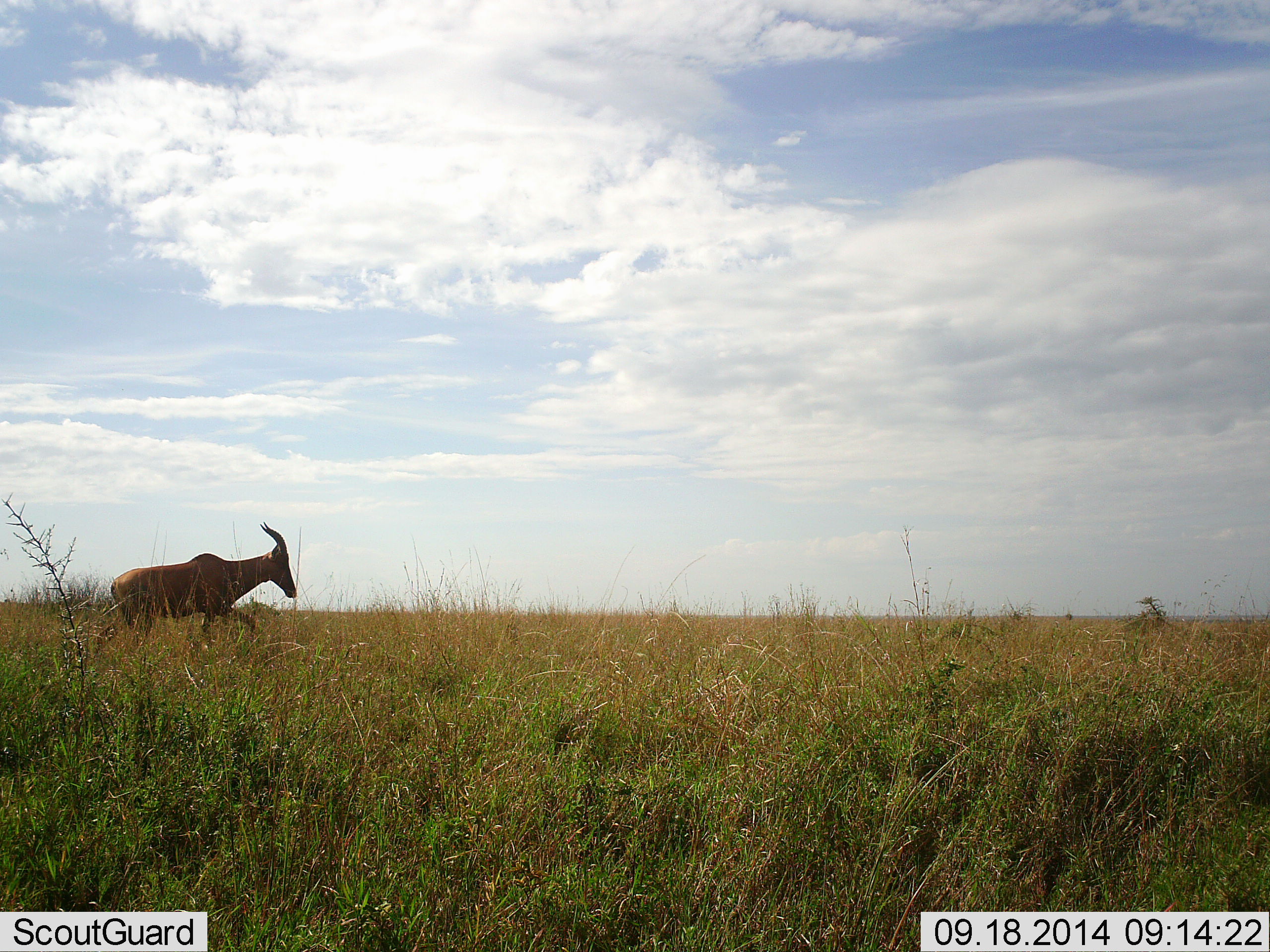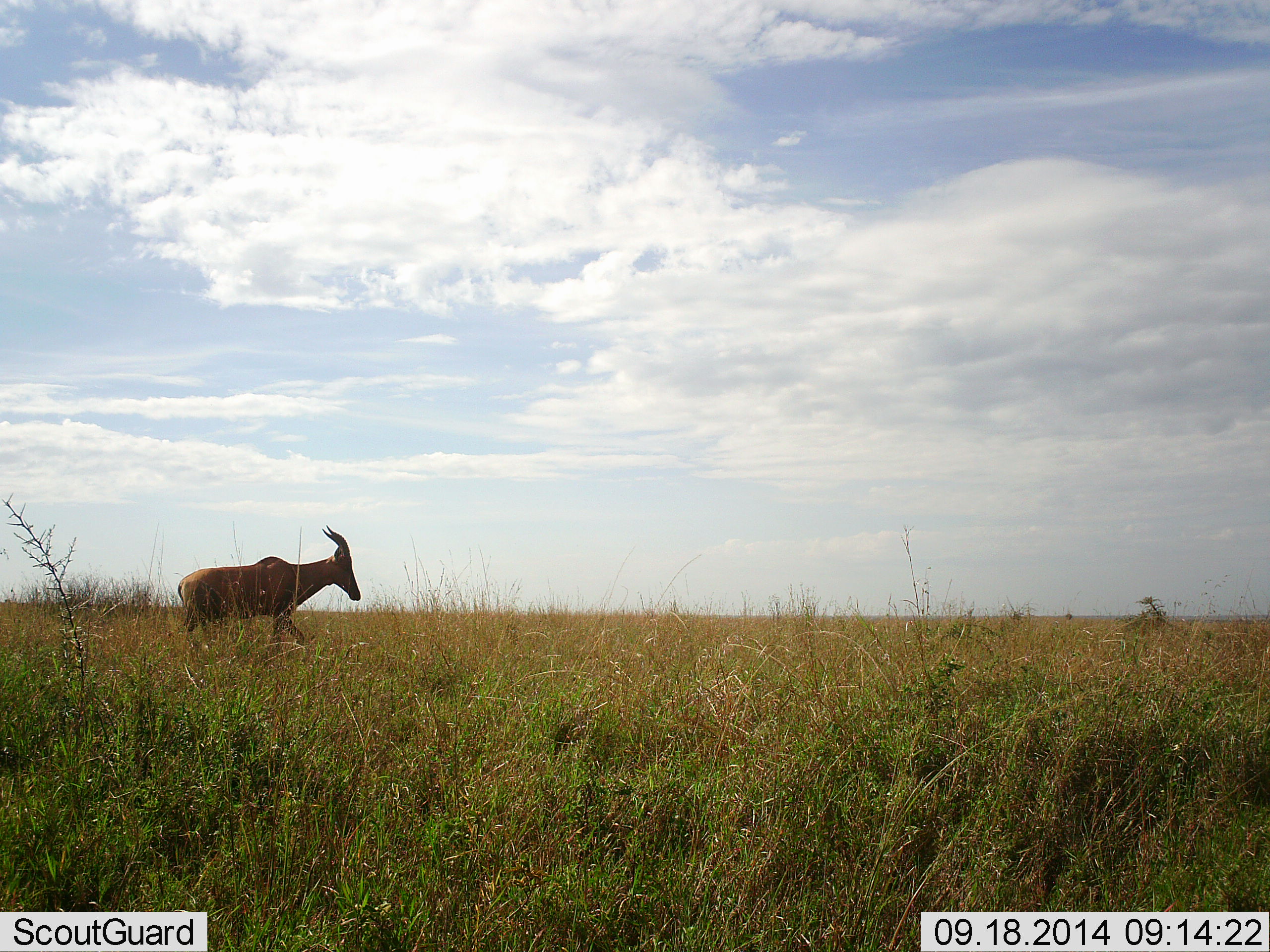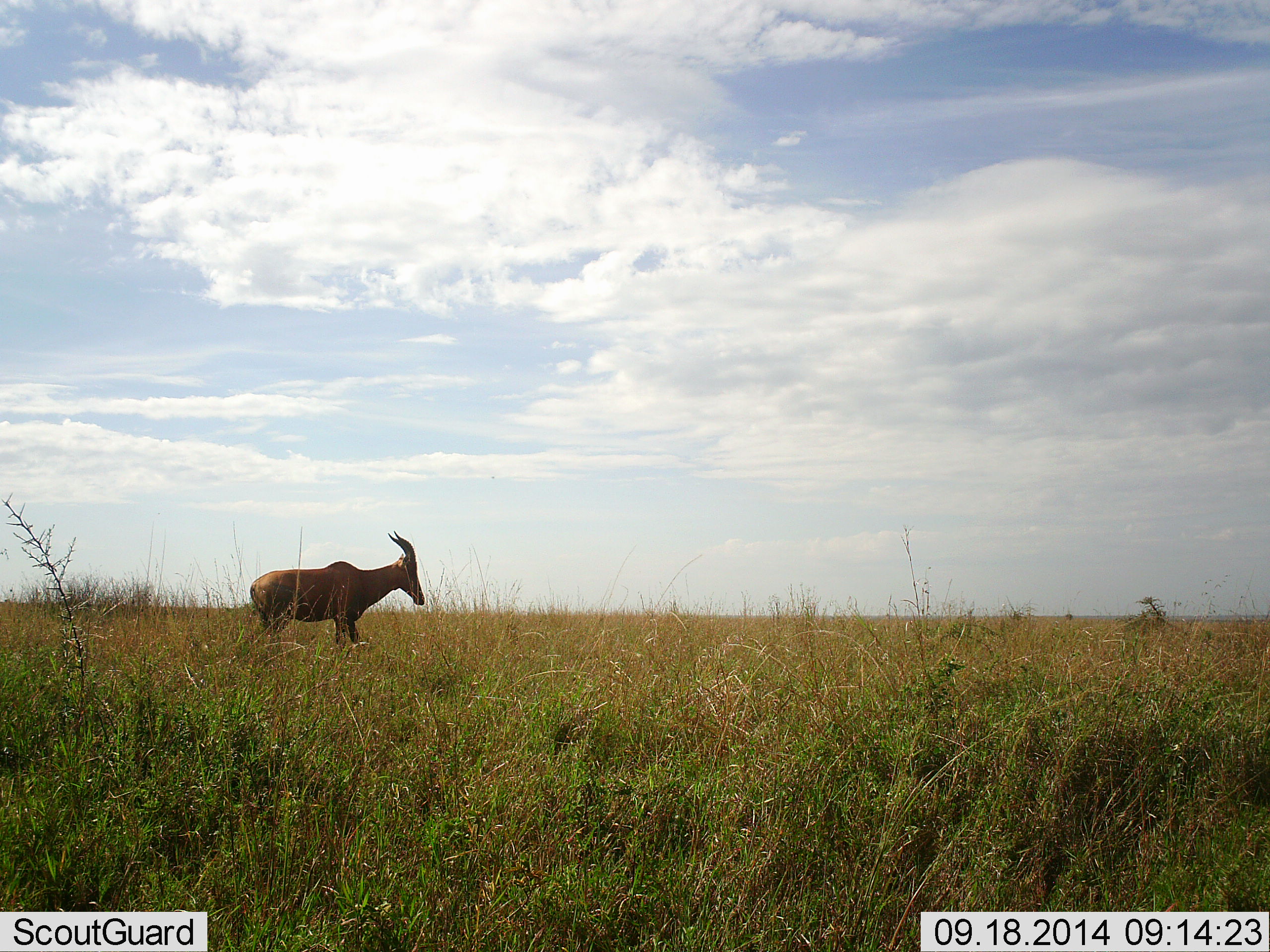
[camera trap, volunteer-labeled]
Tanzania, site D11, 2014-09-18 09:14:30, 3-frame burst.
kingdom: Animalia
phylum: Chordata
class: Mammalia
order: Artiodactyla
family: Bovidae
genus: Damaliscus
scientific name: Damaliscus lunatus jimela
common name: topi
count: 1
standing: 11%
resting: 0%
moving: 100%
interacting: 0%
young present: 0%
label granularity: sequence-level